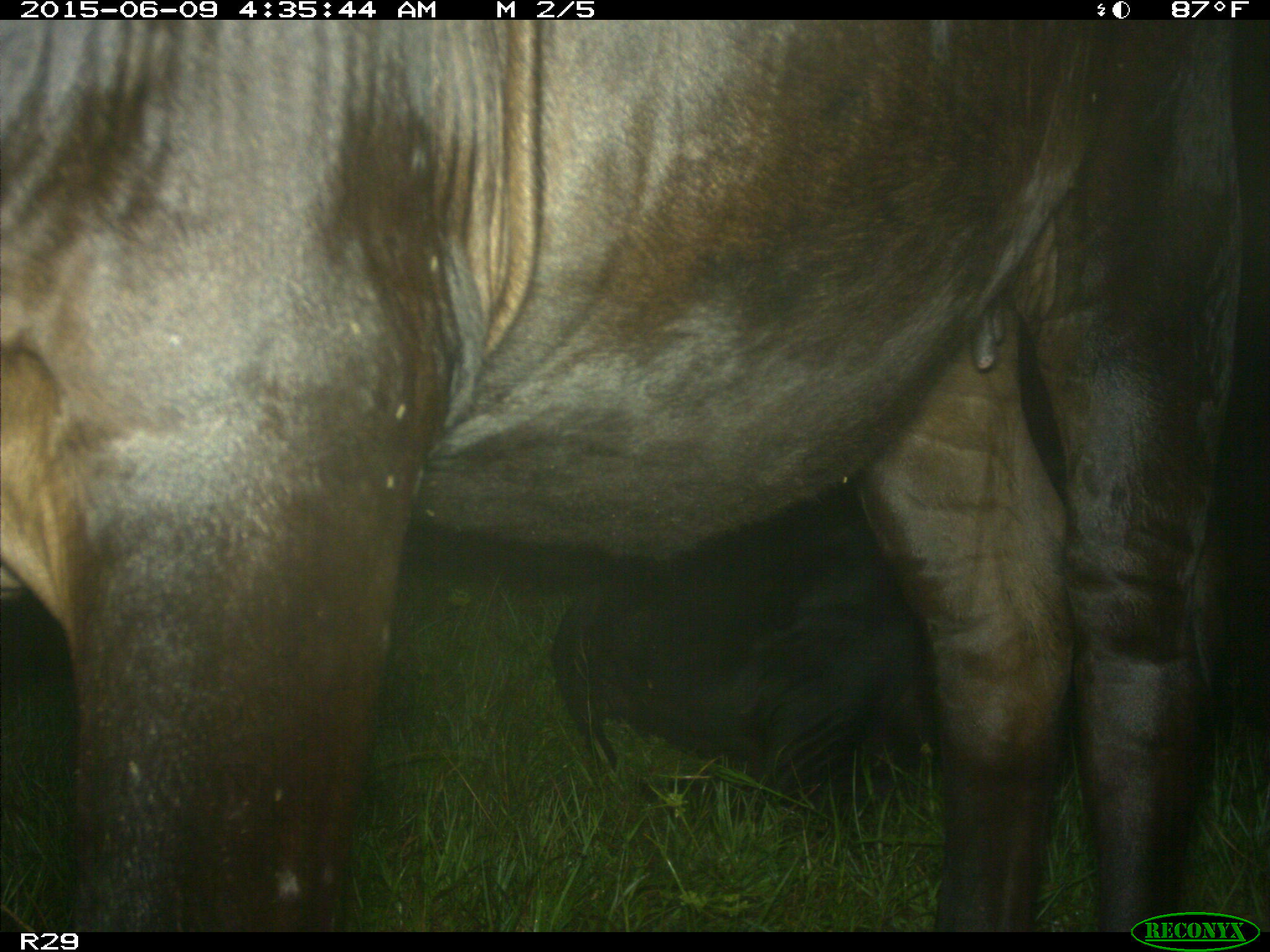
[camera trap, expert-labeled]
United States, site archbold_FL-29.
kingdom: Animalia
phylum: Chordata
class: Mammalia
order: Artiodactyla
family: Bovidae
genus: Bos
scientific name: Bos taurus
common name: domestic cow